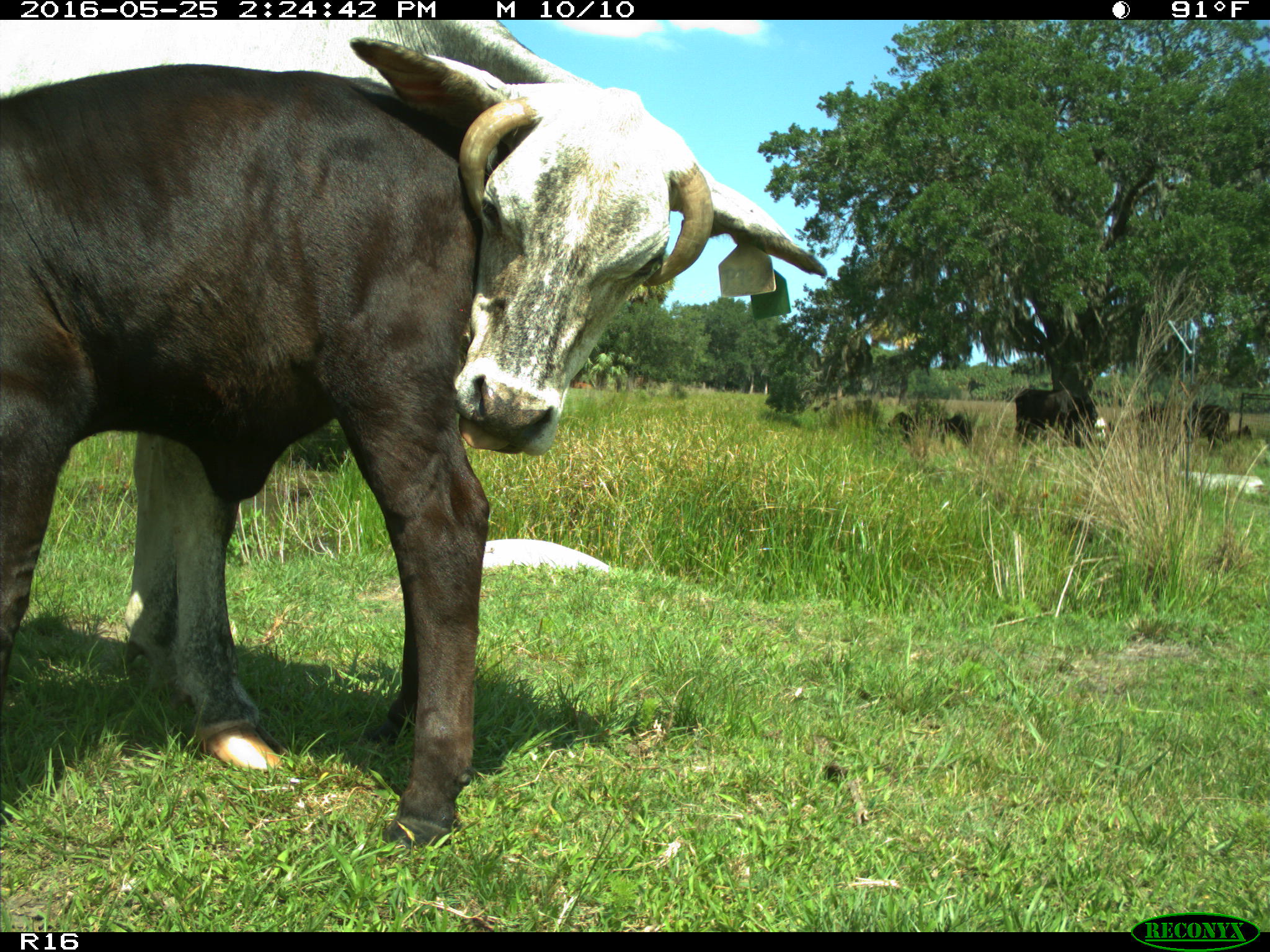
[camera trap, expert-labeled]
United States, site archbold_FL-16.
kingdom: Animalia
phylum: Chordata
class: Mammalia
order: Artiodactyla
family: Bovidae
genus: Bos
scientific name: Bos taurus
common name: domestic cow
Bos taurus (domestic cow).